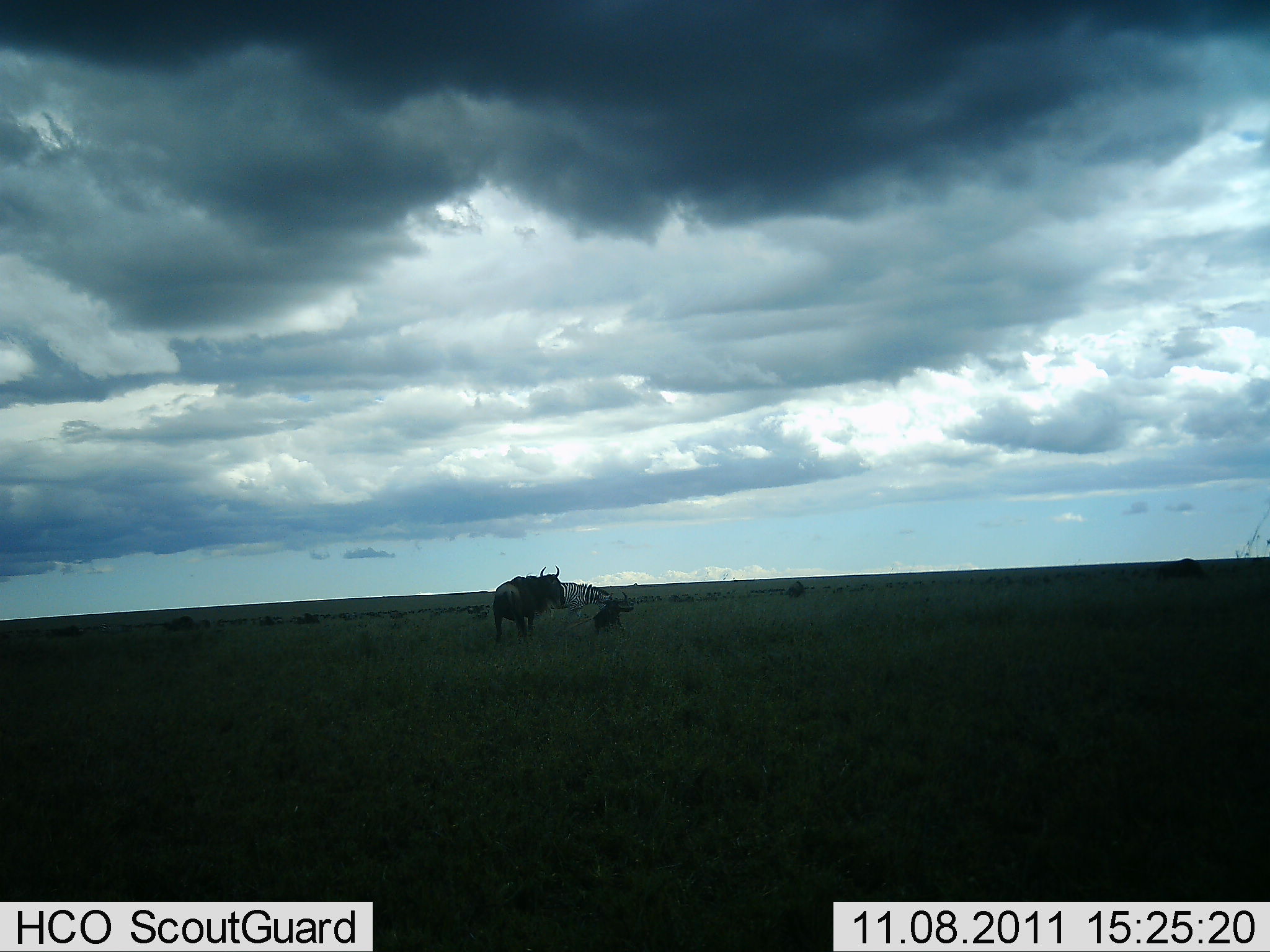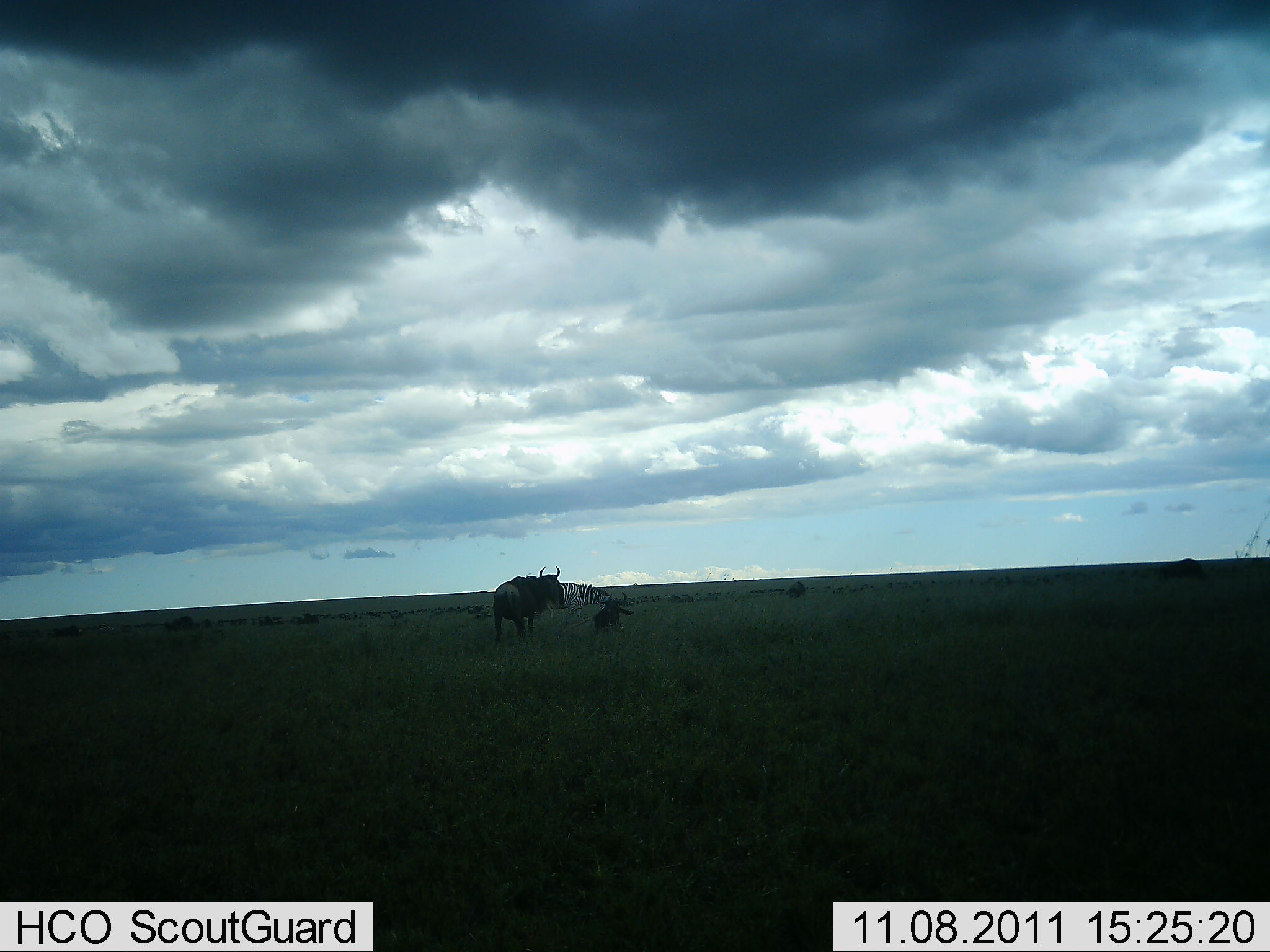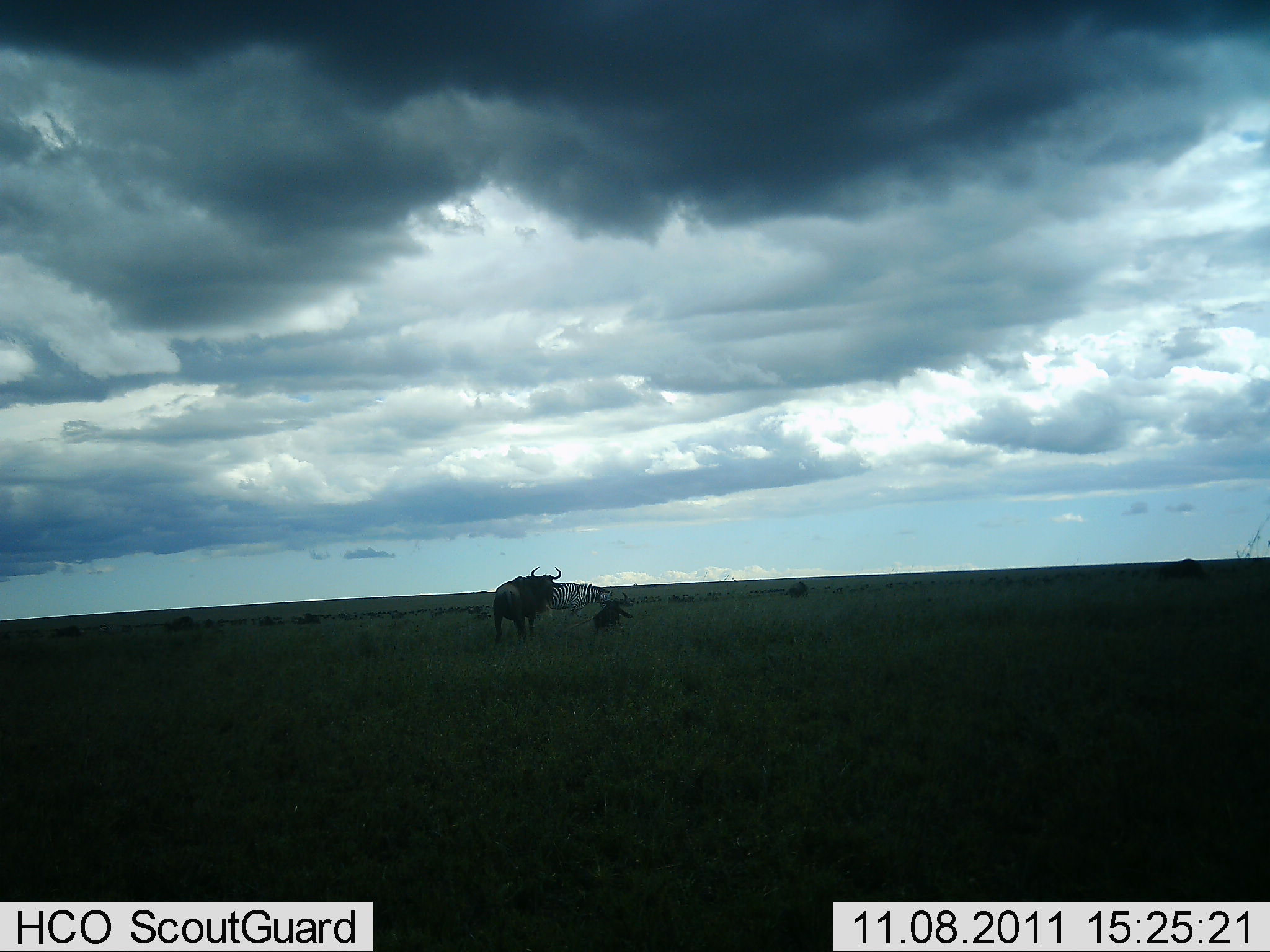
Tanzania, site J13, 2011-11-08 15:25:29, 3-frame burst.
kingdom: Animalia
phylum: Chordata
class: Mammalia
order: Artiodactyla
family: Bovidae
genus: Connochaetes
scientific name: Connochaetes taurinus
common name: blue wildebeest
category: wildebeest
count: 2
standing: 84%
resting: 63%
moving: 16%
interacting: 0%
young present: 26%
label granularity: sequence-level